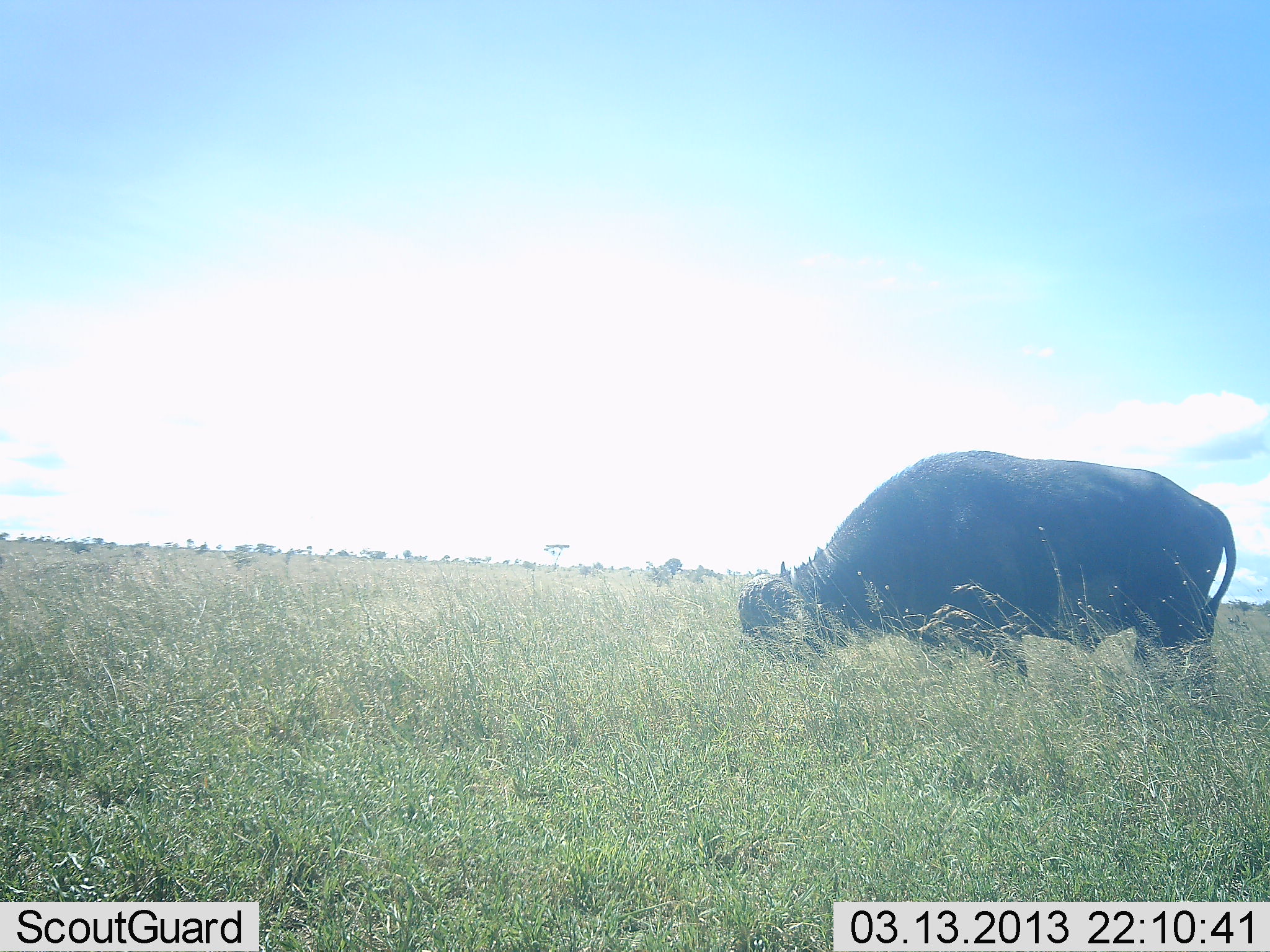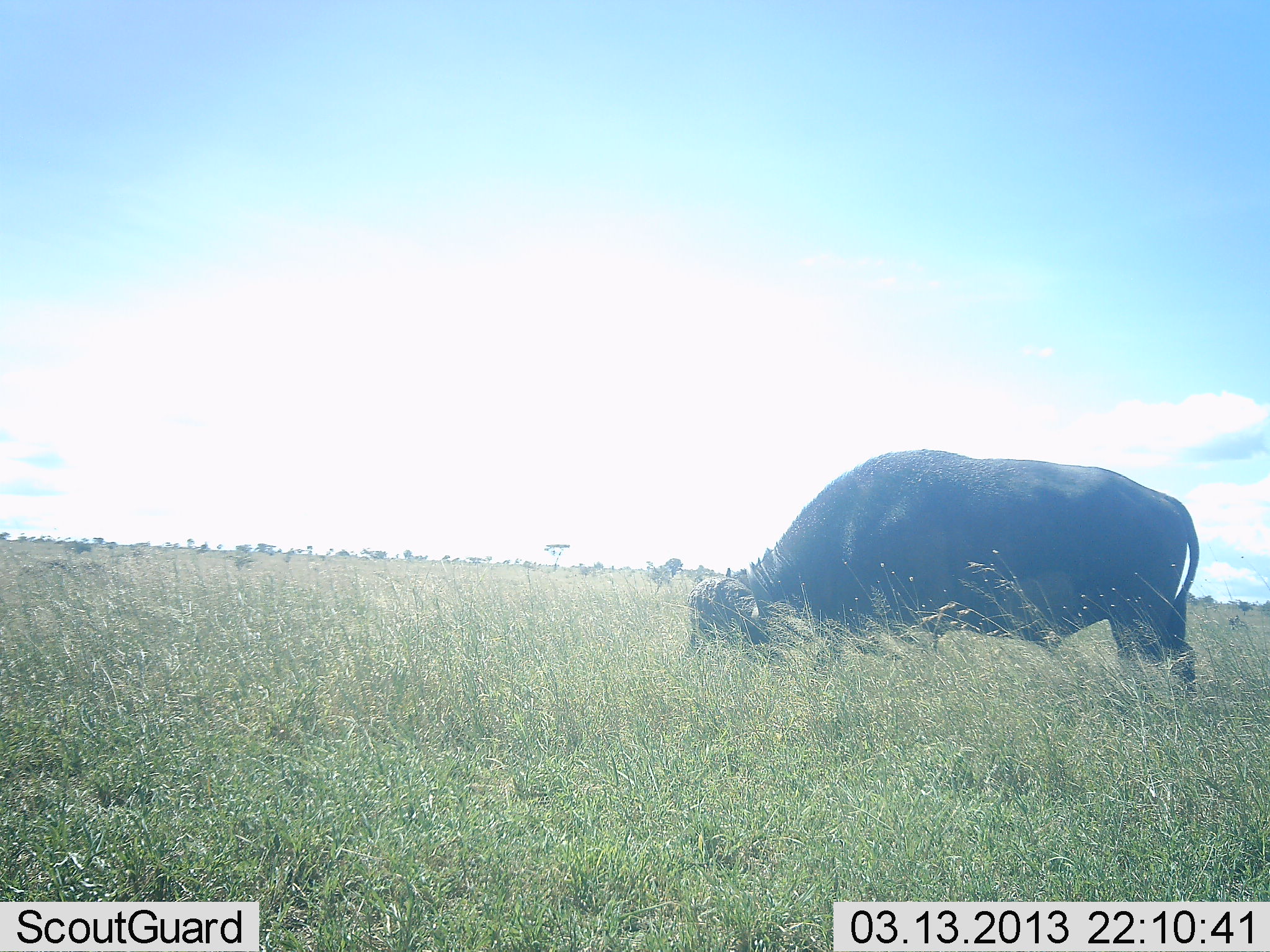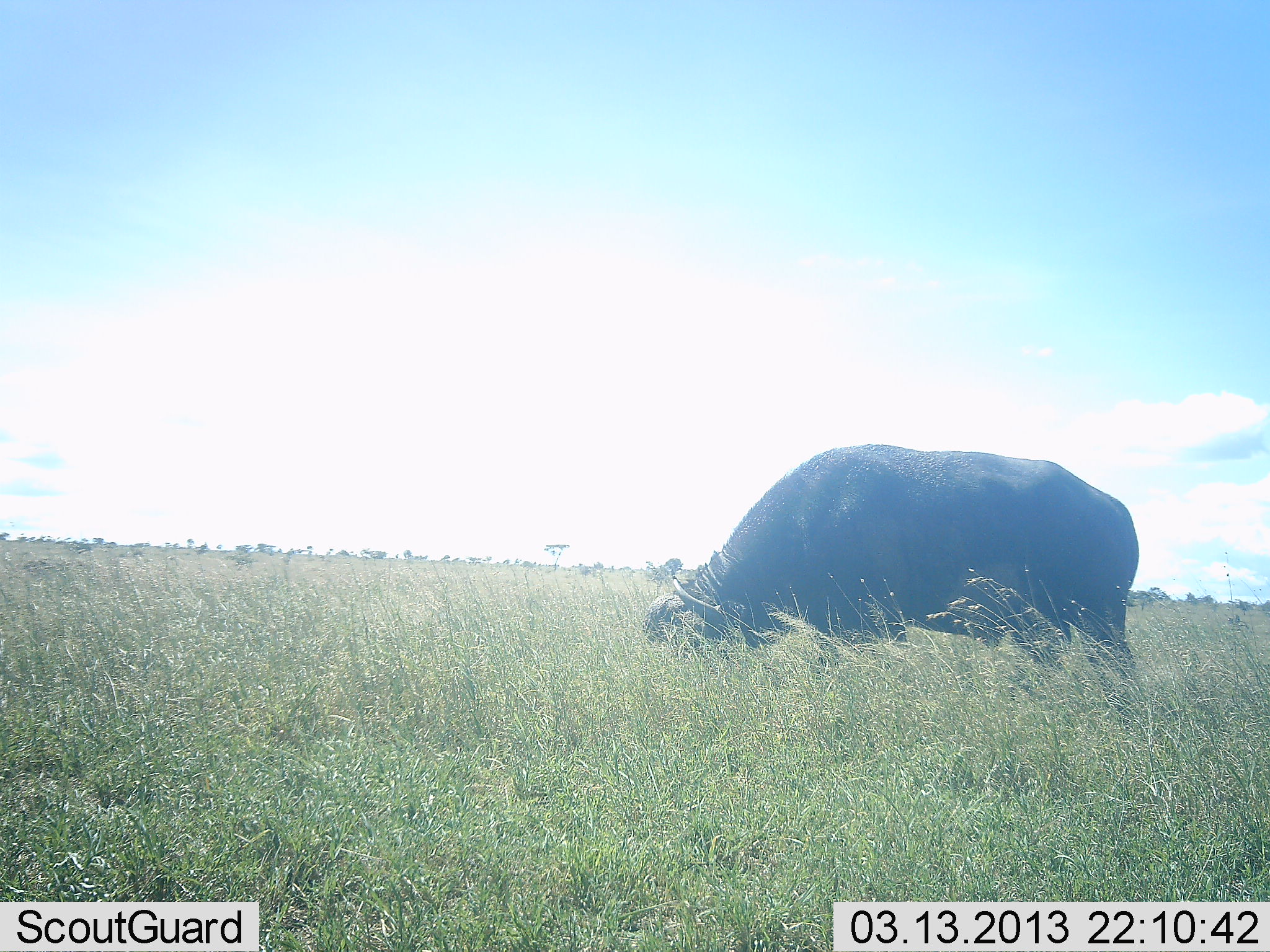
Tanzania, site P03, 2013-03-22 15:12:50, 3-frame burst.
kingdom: Animalia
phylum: Chordata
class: Mammalia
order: Artiodactyla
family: Bovidae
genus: Syncerus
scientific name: Syncerus caffer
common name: cape buffalo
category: buffalo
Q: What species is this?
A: Buffalo (cape buffalo) (Syncerus caffer).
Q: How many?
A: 1.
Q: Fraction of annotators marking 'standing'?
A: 17%.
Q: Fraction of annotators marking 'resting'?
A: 0%.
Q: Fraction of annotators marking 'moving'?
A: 11%.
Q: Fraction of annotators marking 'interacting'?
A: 0%.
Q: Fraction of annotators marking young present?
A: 0%.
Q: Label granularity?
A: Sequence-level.